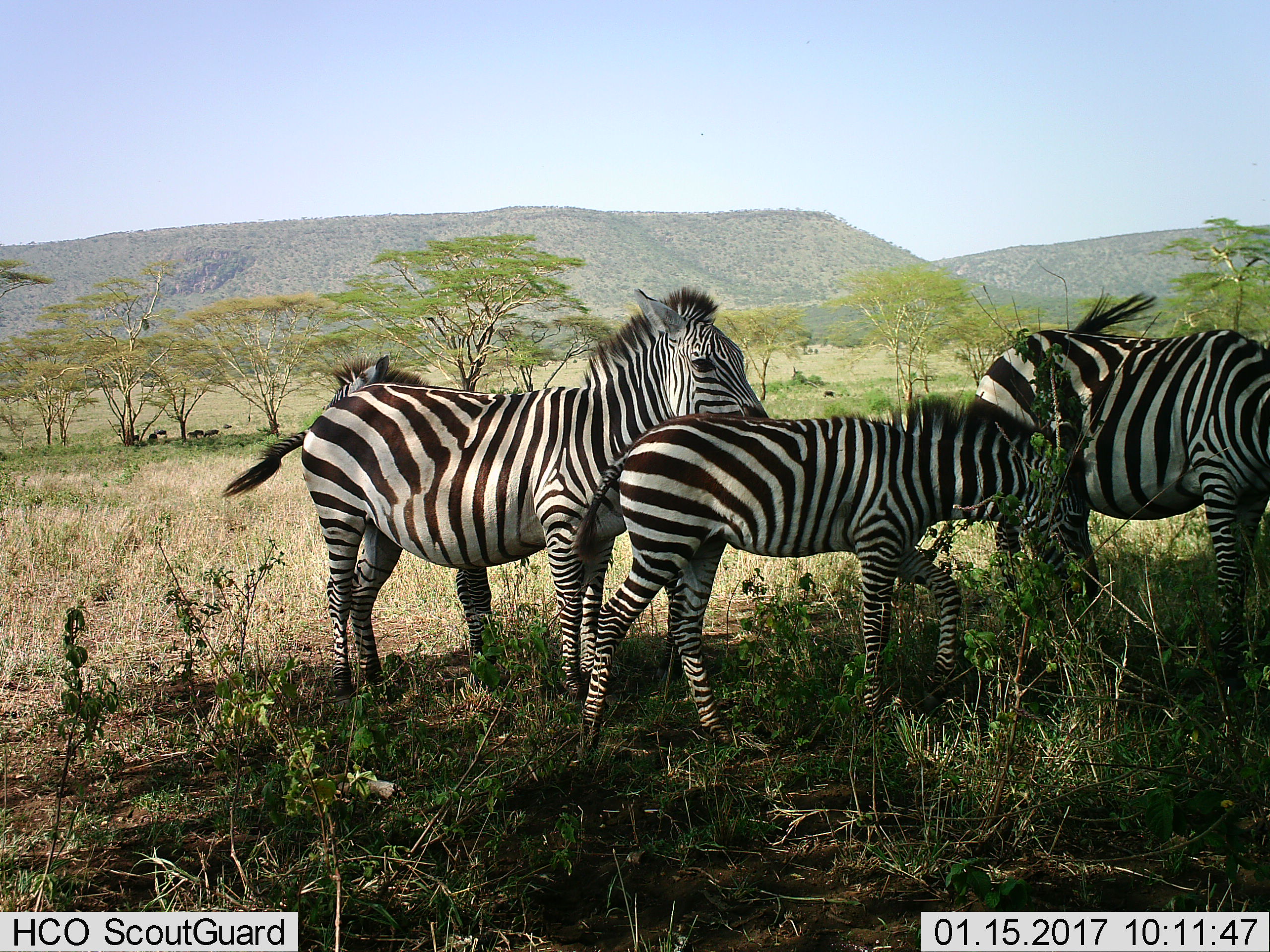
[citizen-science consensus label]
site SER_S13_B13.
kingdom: Animalia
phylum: Chordata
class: Mammalia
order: Perissodactyla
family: Equidae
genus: Equus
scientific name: Equus quagga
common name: plains zebra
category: zebraplains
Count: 3.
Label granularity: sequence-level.